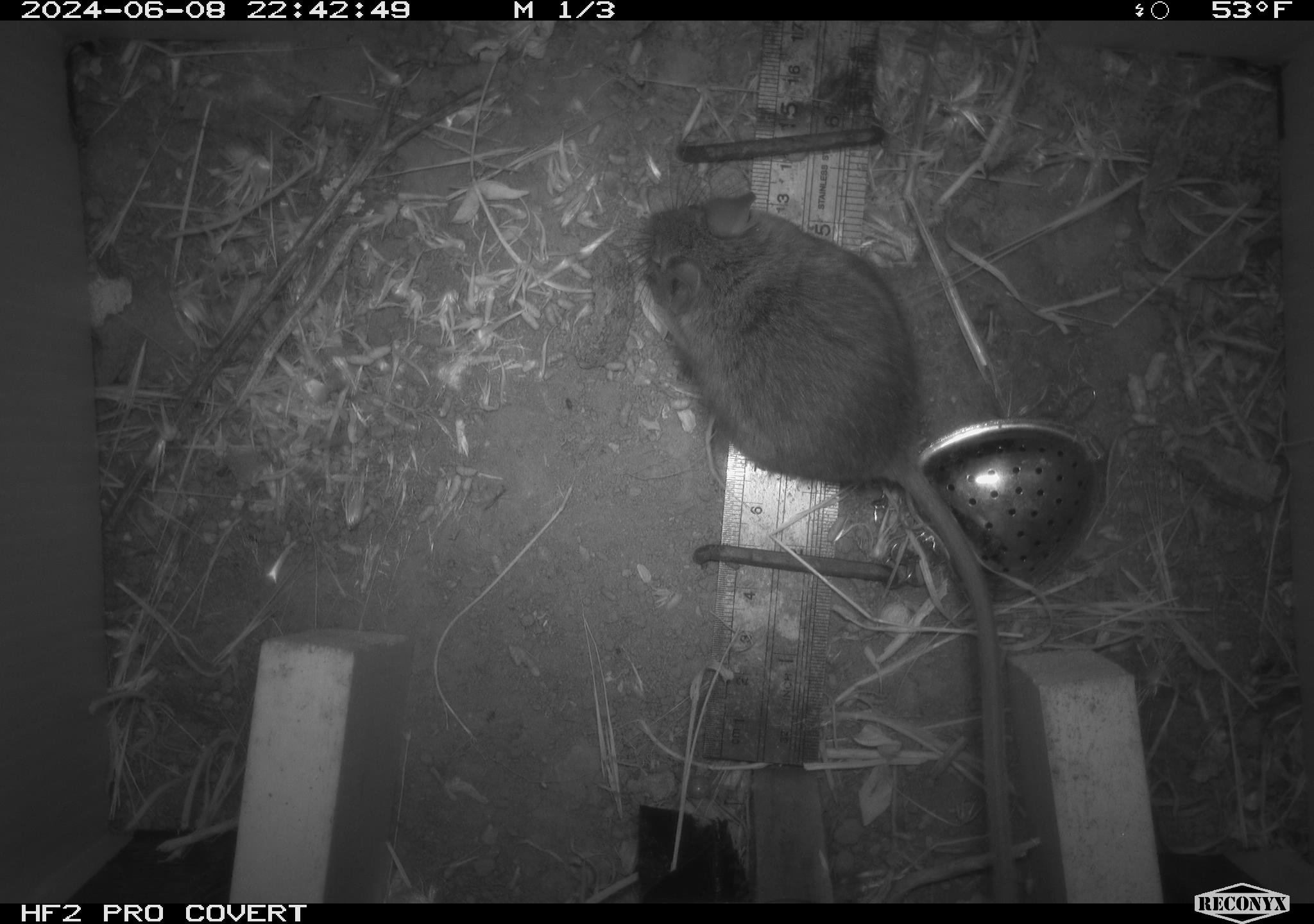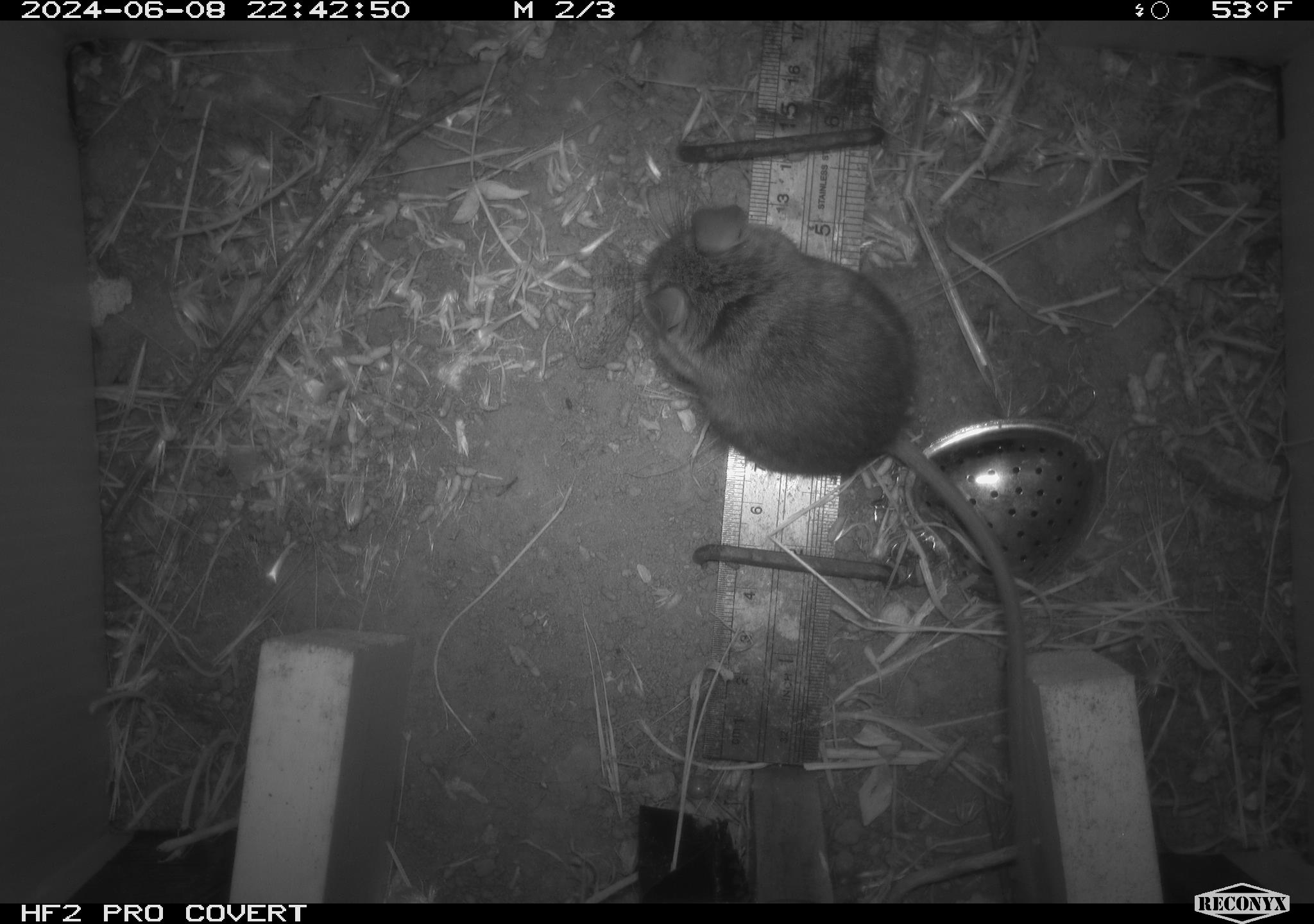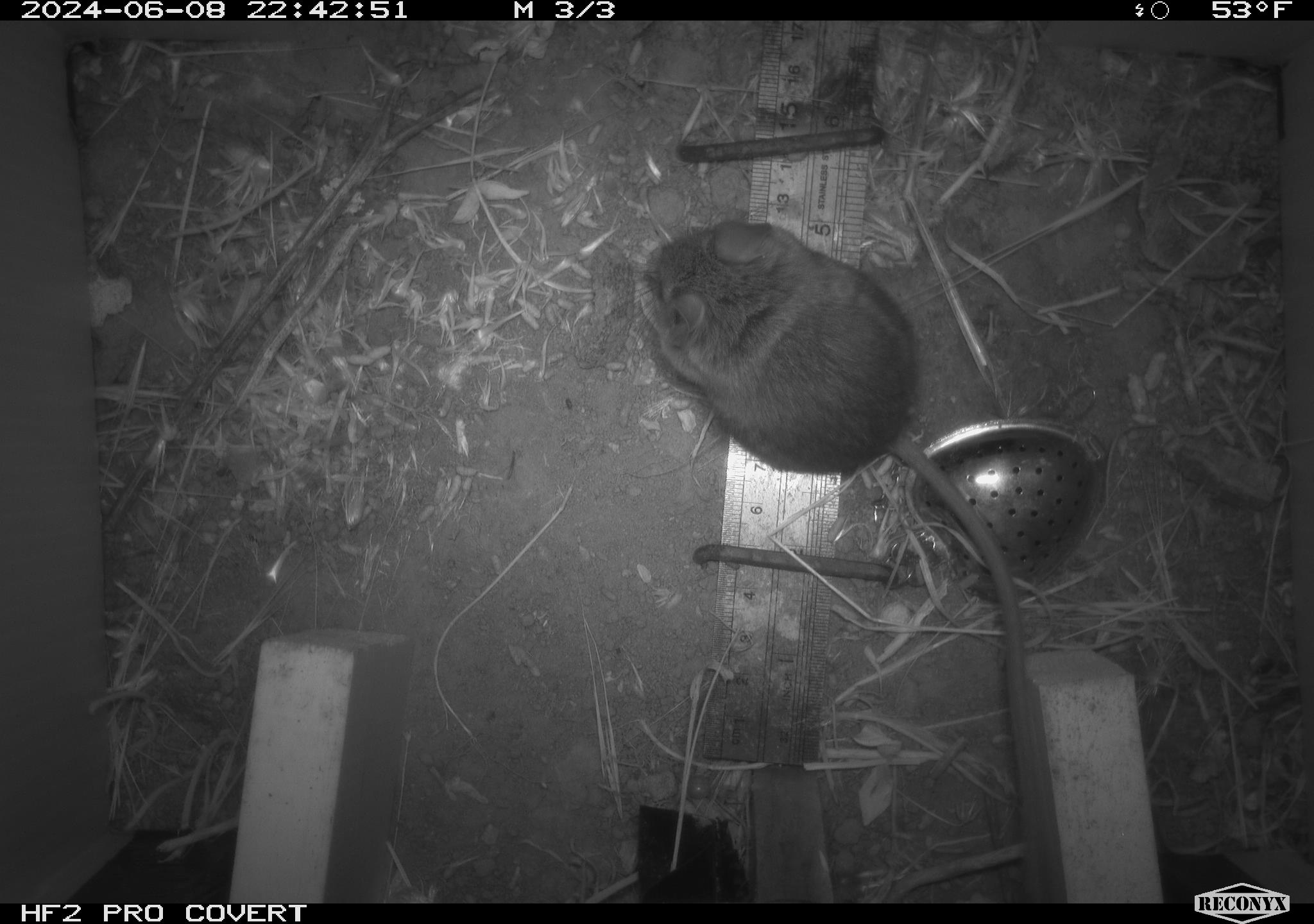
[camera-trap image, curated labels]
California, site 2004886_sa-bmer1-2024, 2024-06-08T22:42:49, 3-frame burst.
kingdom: Animalia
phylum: Chordata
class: Mammalia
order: Rodentia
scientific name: Rodentia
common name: woodrat or rat or mouse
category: woodrat or rat or mouse species